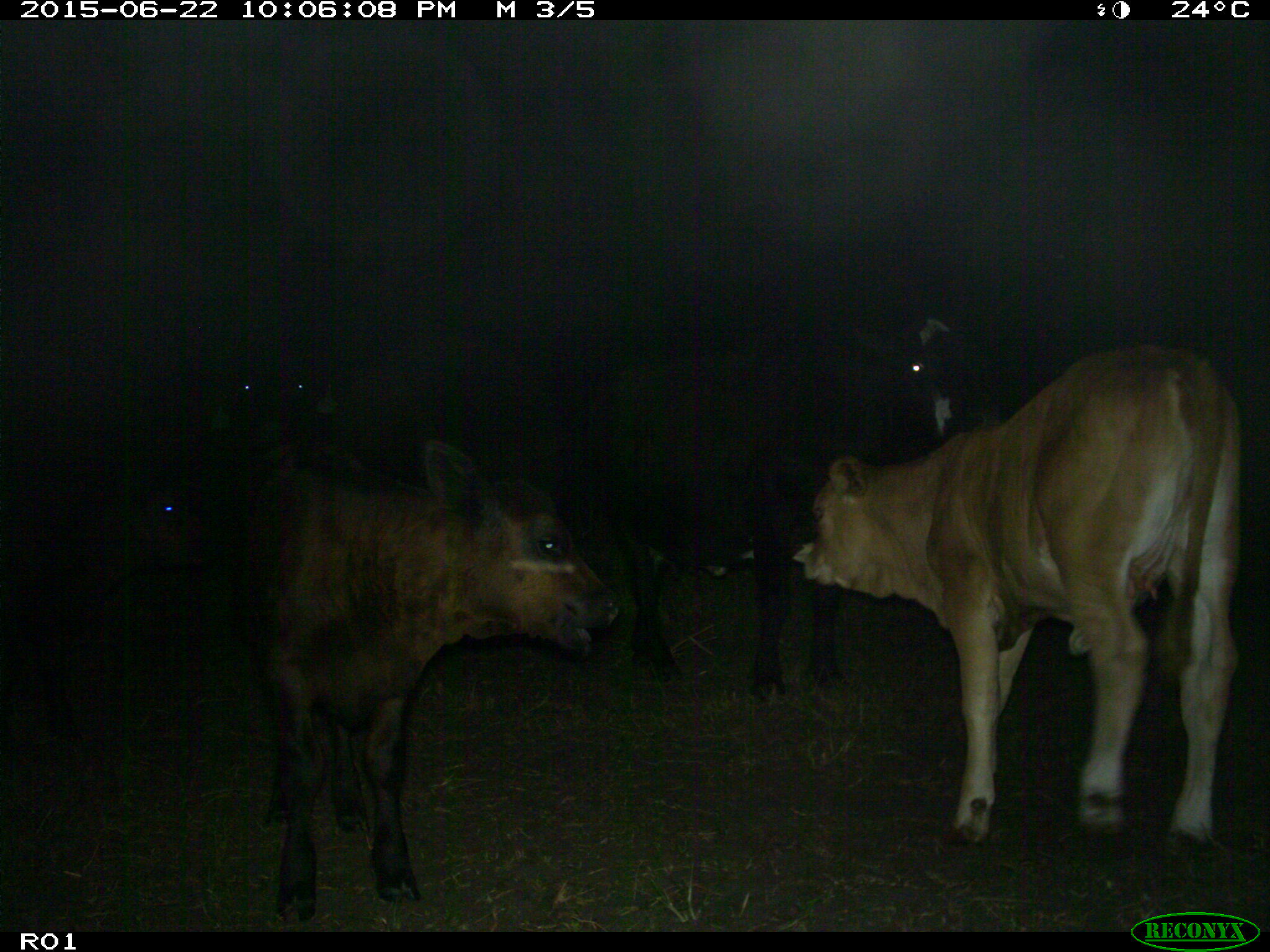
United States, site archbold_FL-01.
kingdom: Animalia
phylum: Chordata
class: Mammalia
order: Artiodactyla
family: Bovidae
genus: Bos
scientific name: Bos taurus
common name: domestic cow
Bos taurus (domestic cow).